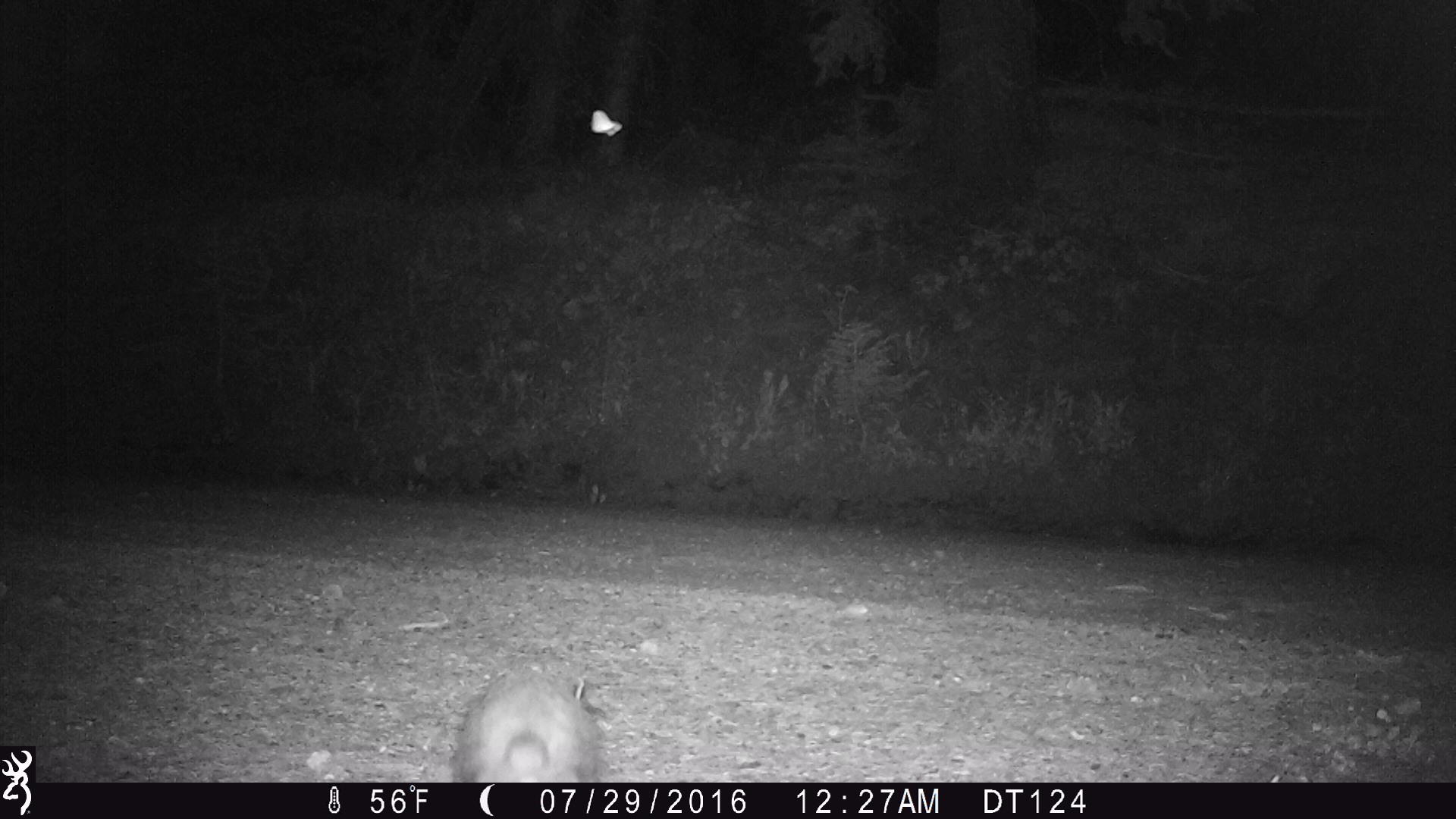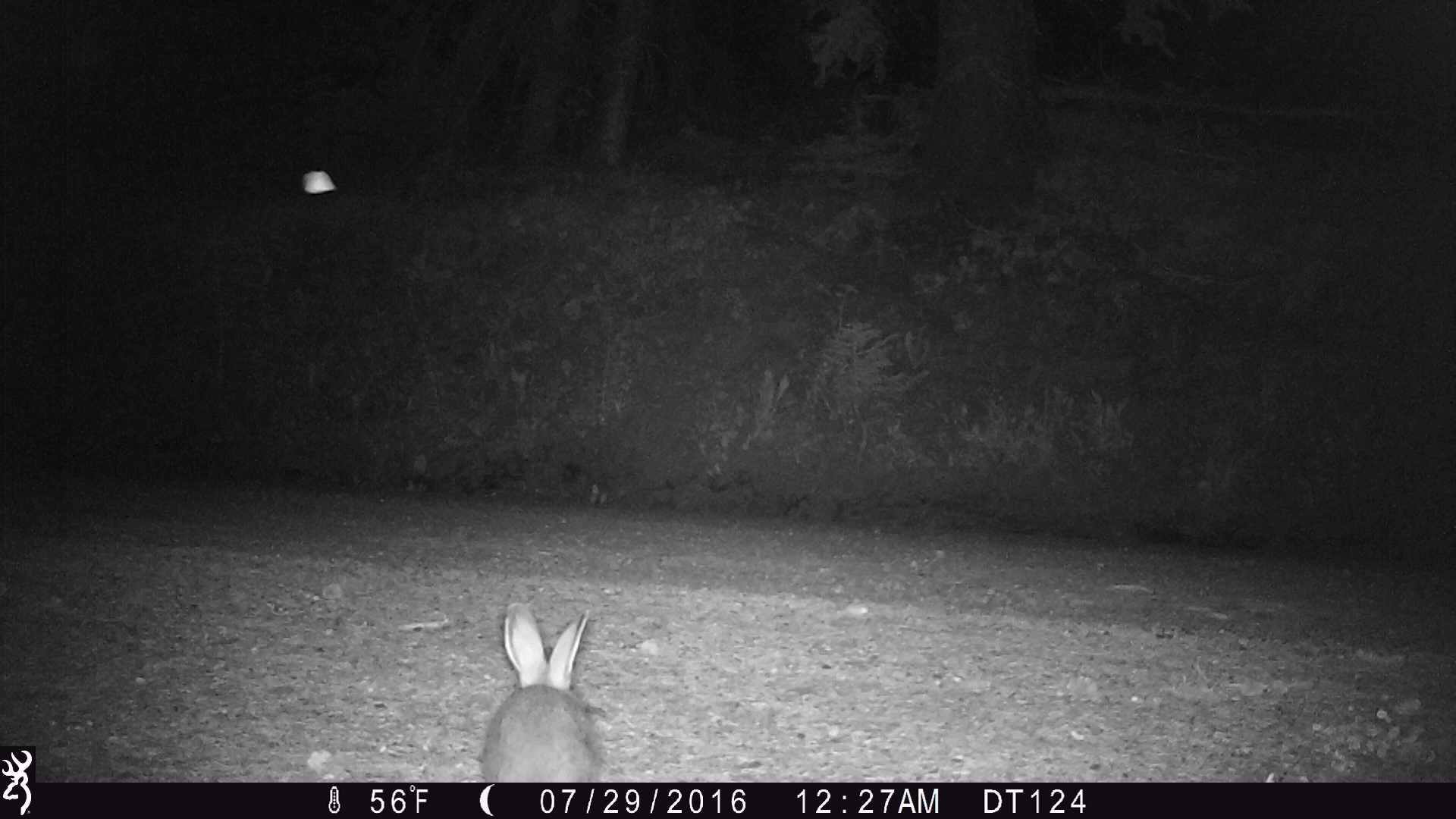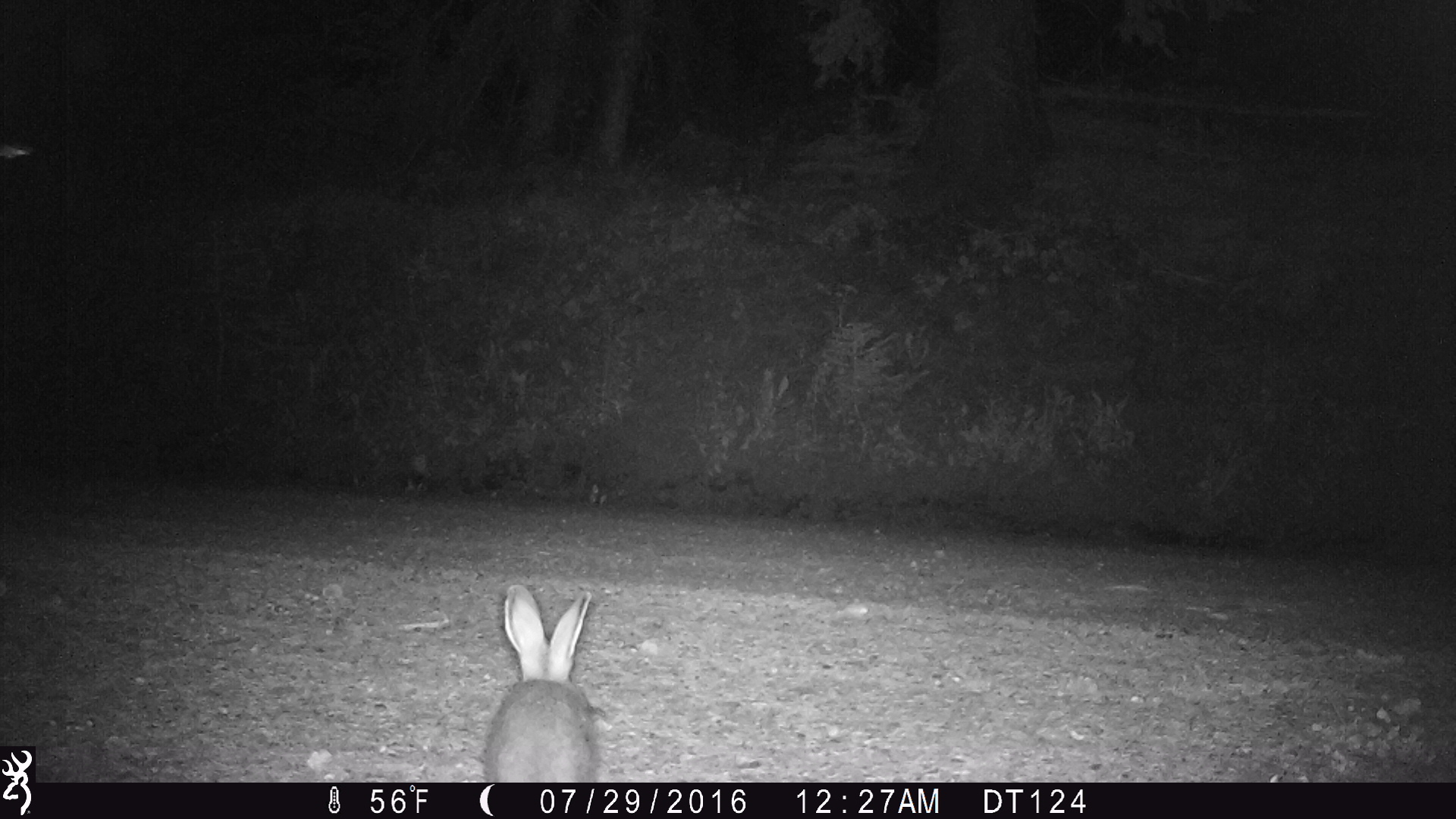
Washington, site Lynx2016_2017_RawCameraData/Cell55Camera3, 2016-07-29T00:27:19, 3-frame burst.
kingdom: Animalia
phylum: Chordata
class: Mammalia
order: Lagomorpha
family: Leporidae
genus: Lepus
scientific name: Lepus americanus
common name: snowshoe hare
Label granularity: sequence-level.